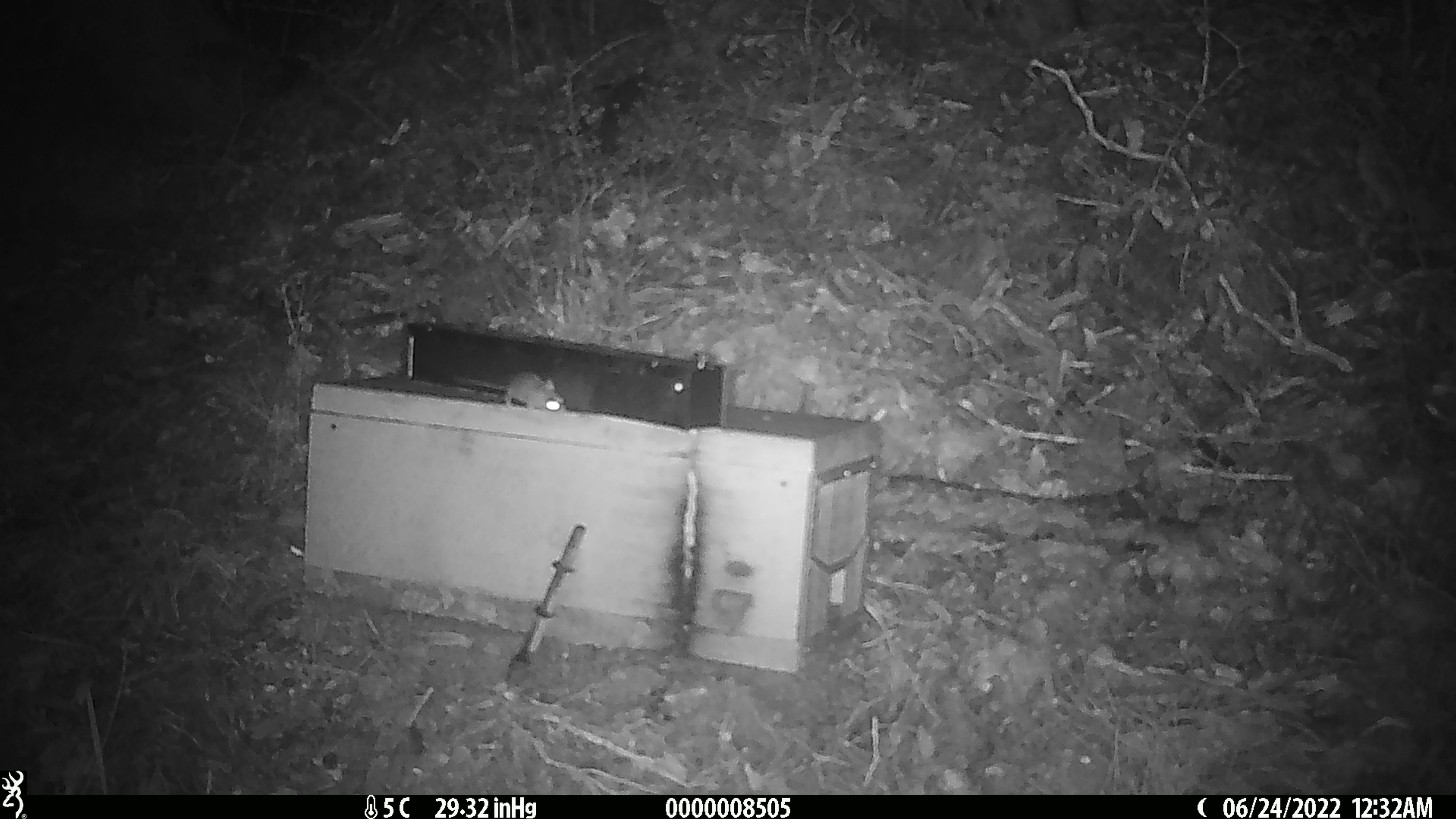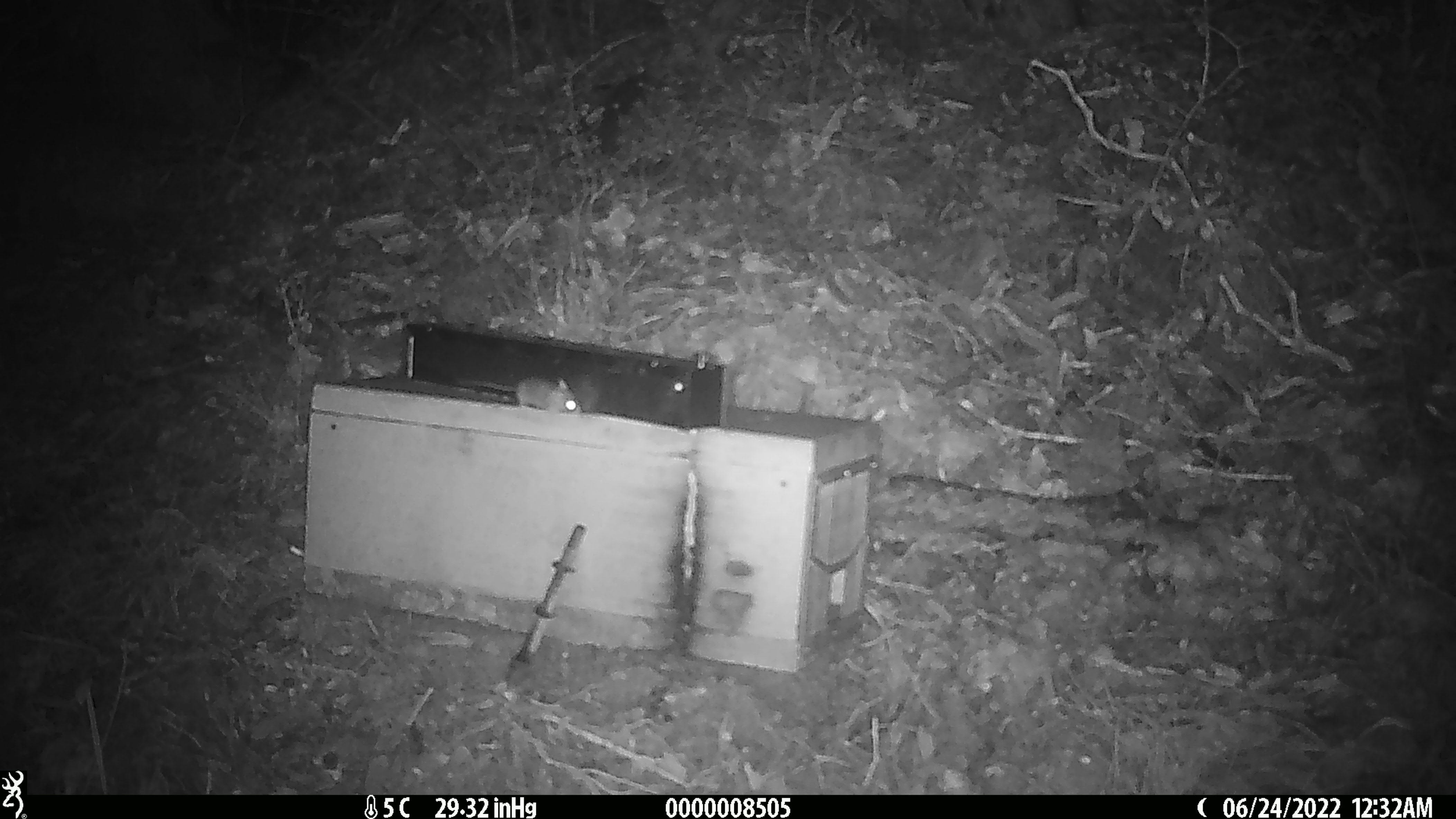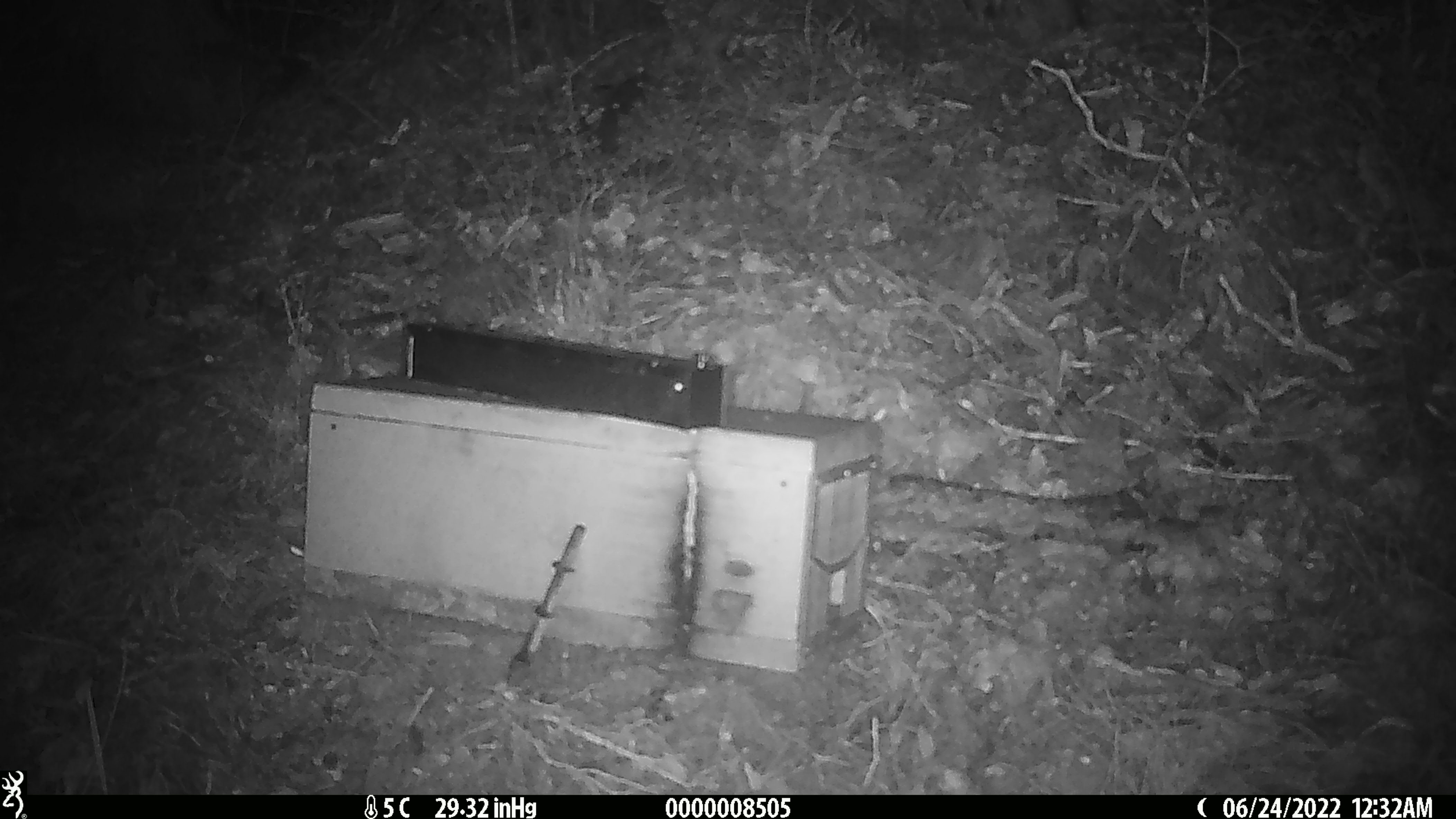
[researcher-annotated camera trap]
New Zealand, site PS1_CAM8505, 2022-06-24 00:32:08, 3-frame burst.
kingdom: Animalia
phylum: Chordata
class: Mammalia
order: Rodentia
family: Muridae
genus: Mus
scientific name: Mus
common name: mouse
Mouse (Mus).